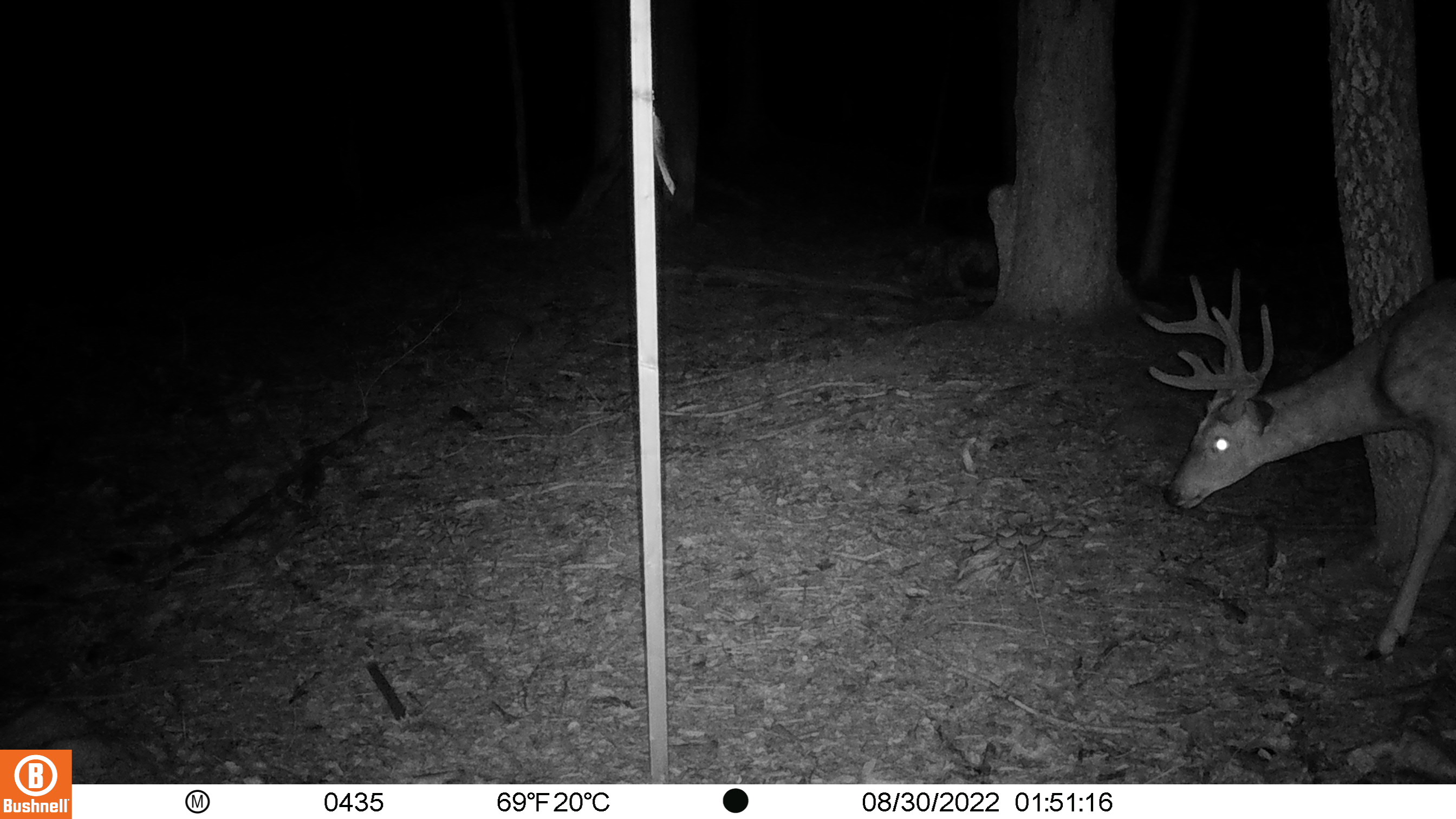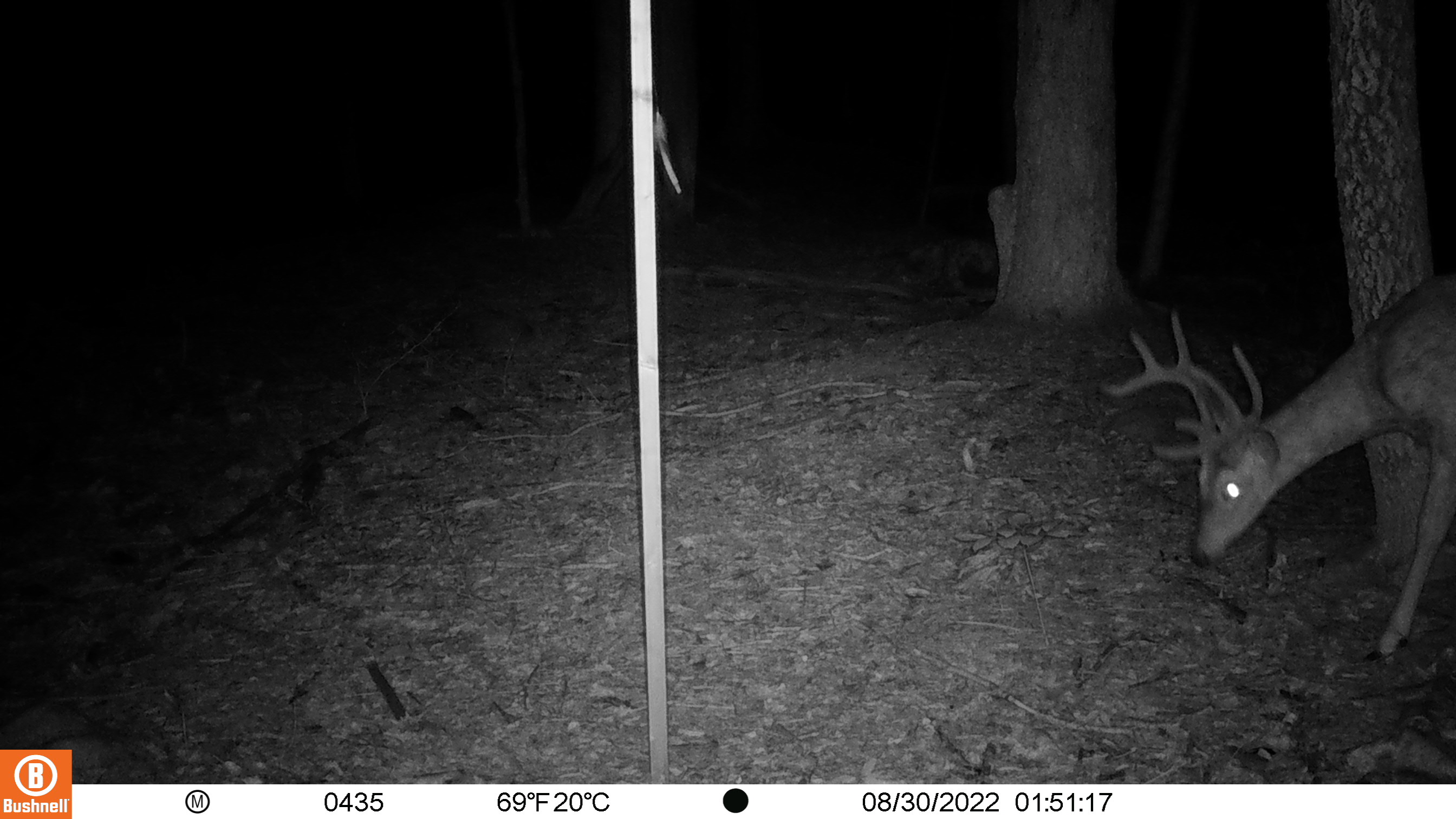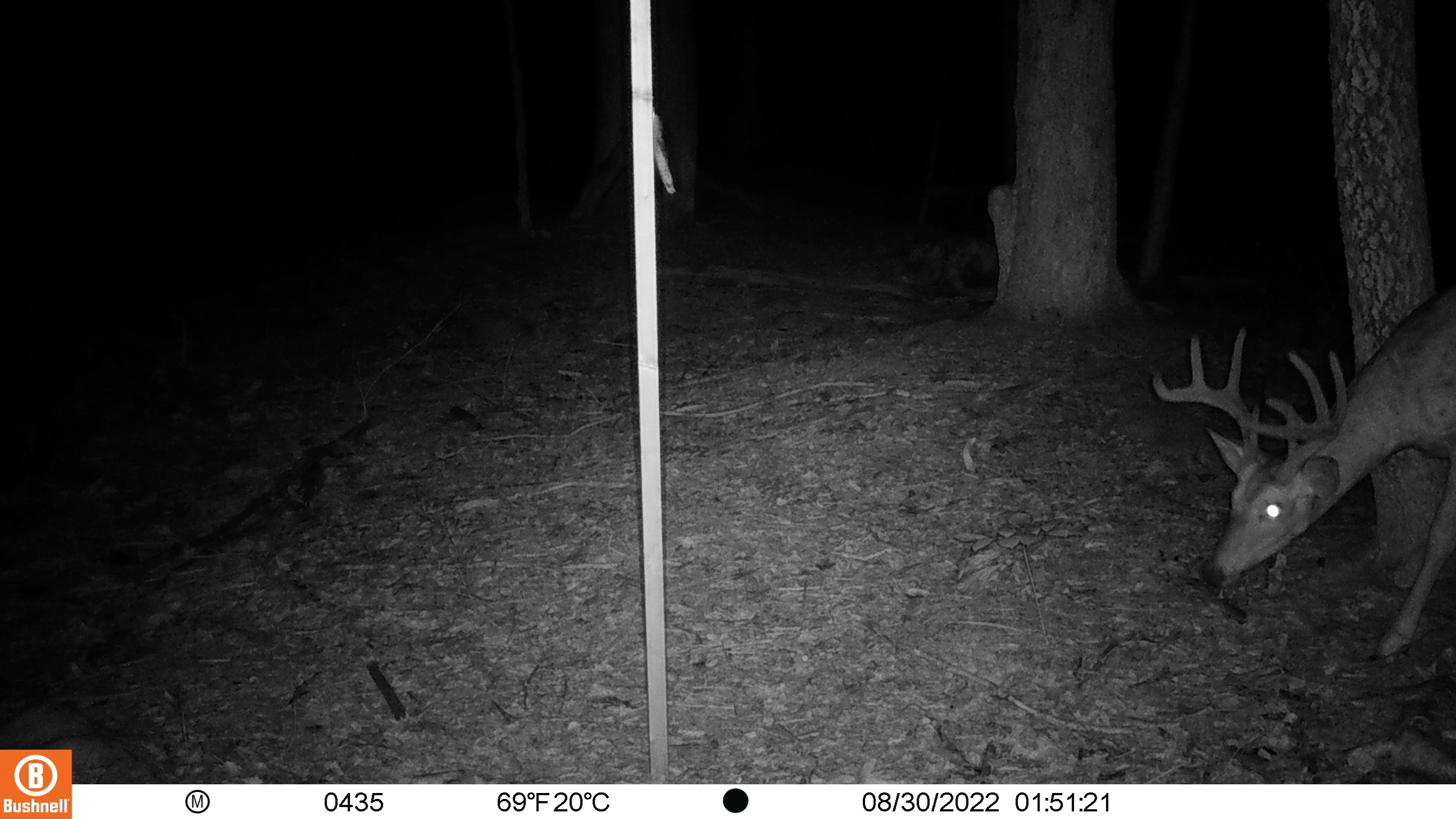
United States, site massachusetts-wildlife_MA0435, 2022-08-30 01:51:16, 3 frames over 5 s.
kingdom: Animalia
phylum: Chordata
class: Mammalia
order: Artiodactyla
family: Cervidae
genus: Odocoileus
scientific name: Odocoileus virginianus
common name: white-tailed deer